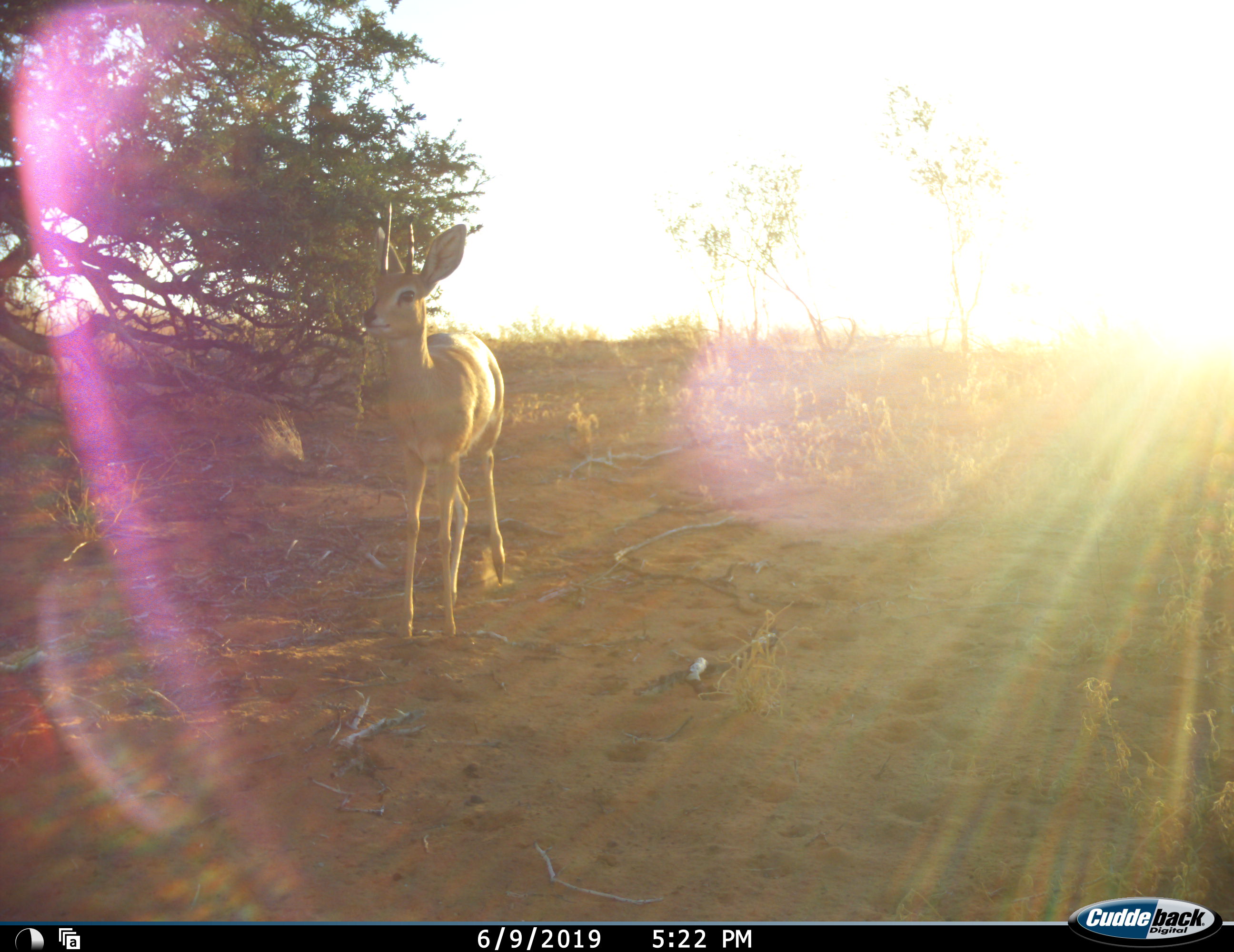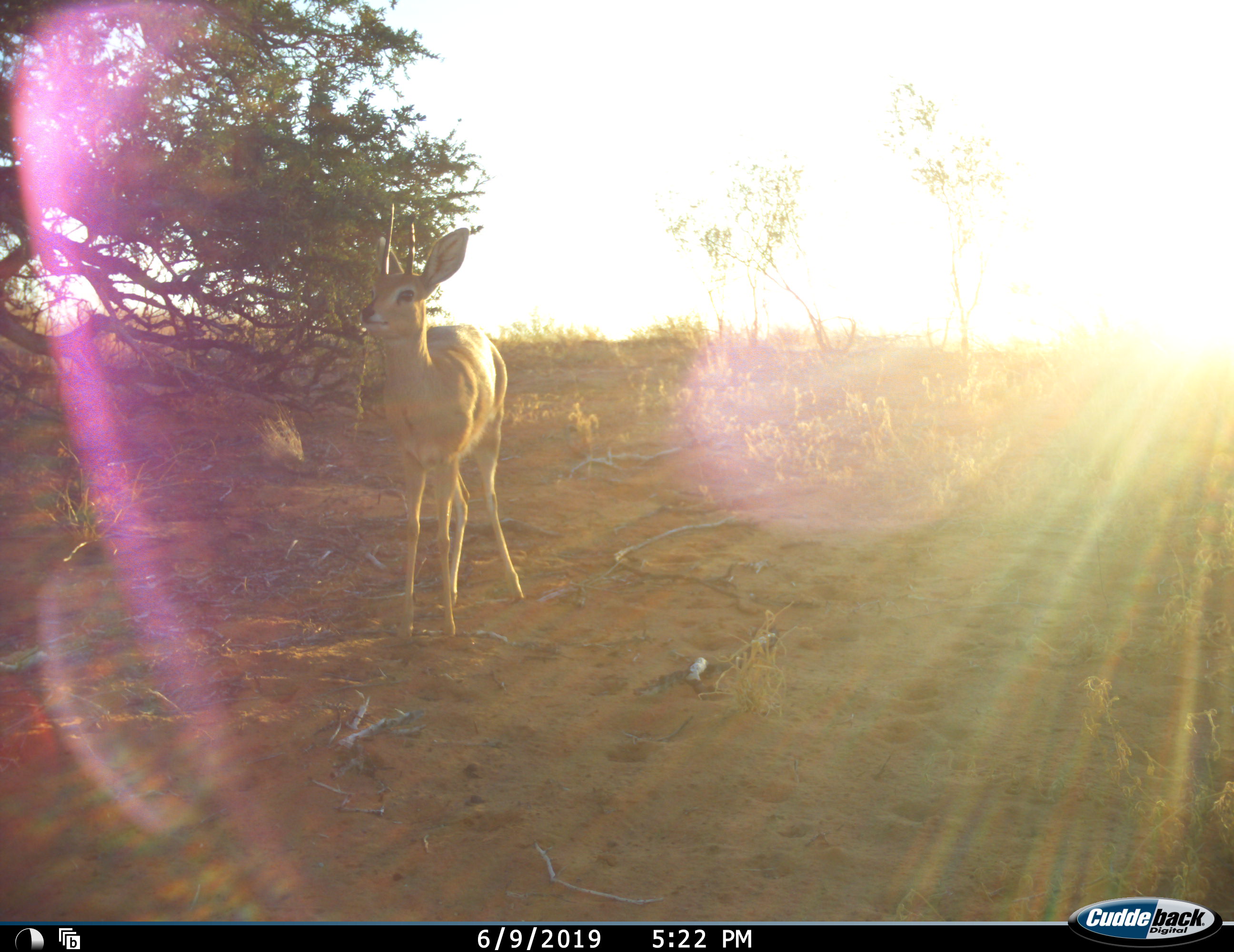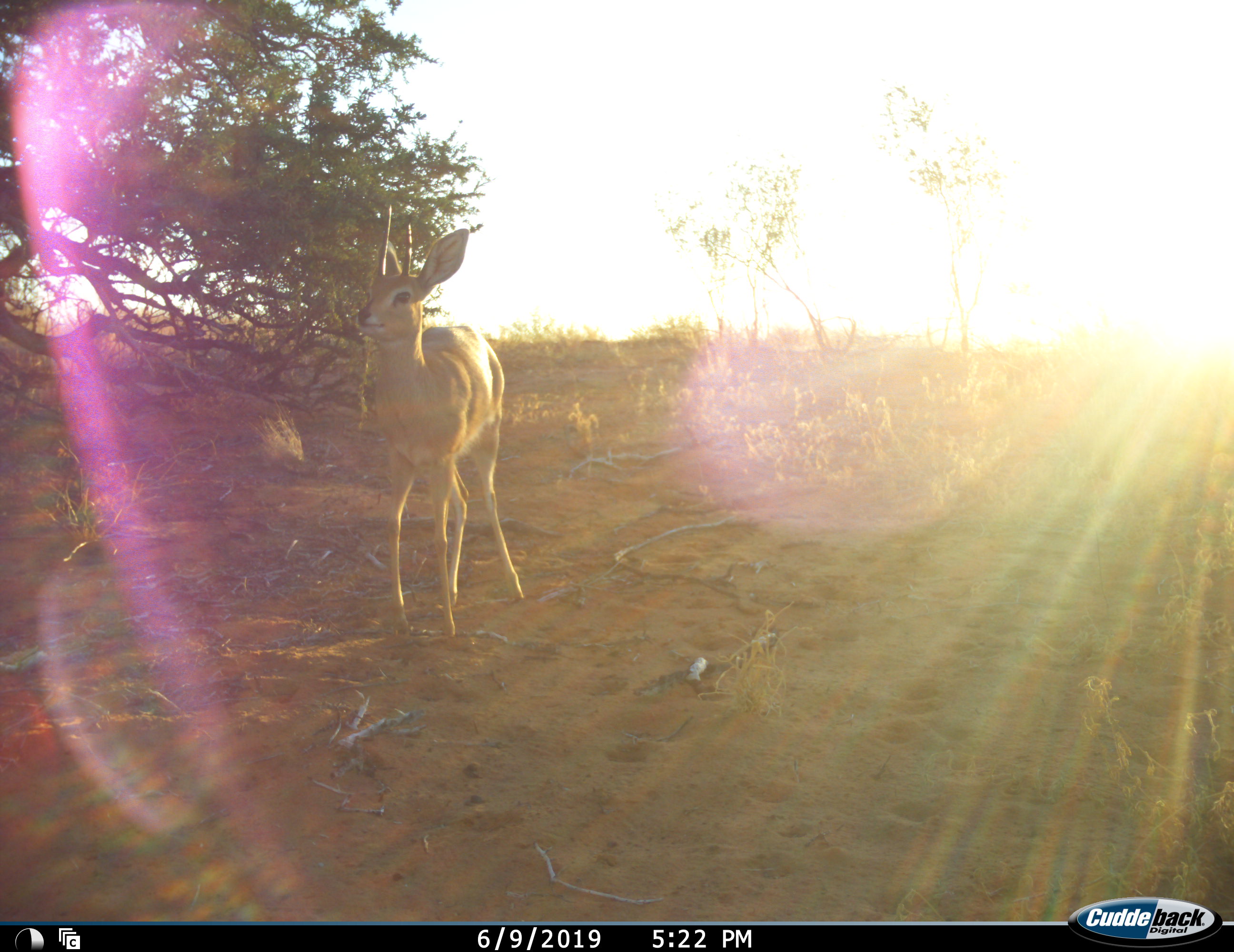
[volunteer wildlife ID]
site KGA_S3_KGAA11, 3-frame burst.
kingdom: Animalia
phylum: Chordata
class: Mammalia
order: Artiodactyla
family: Bovidae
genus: Raphicerus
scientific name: Raphicerus campestris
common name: steenbok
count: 1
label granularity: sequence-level